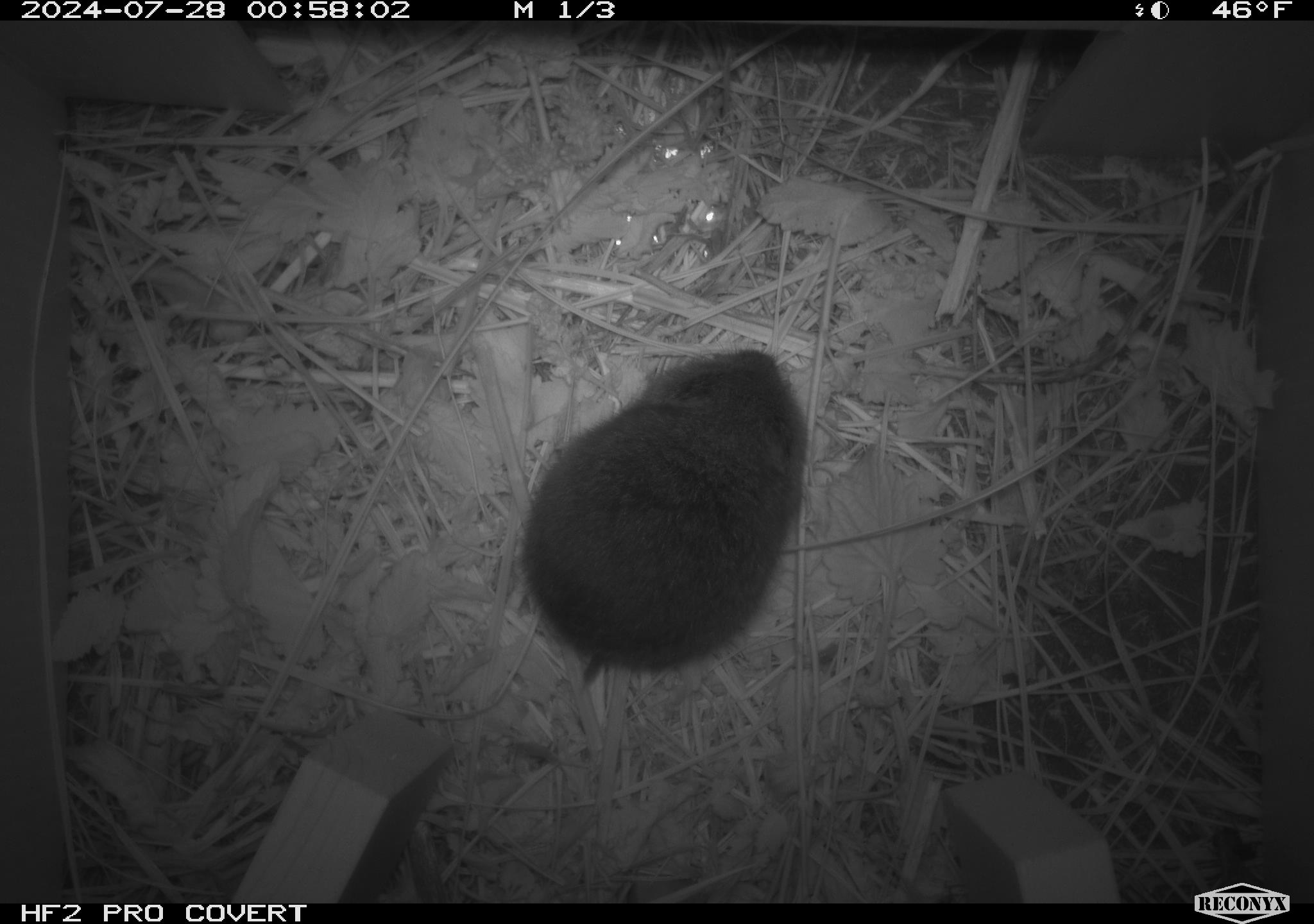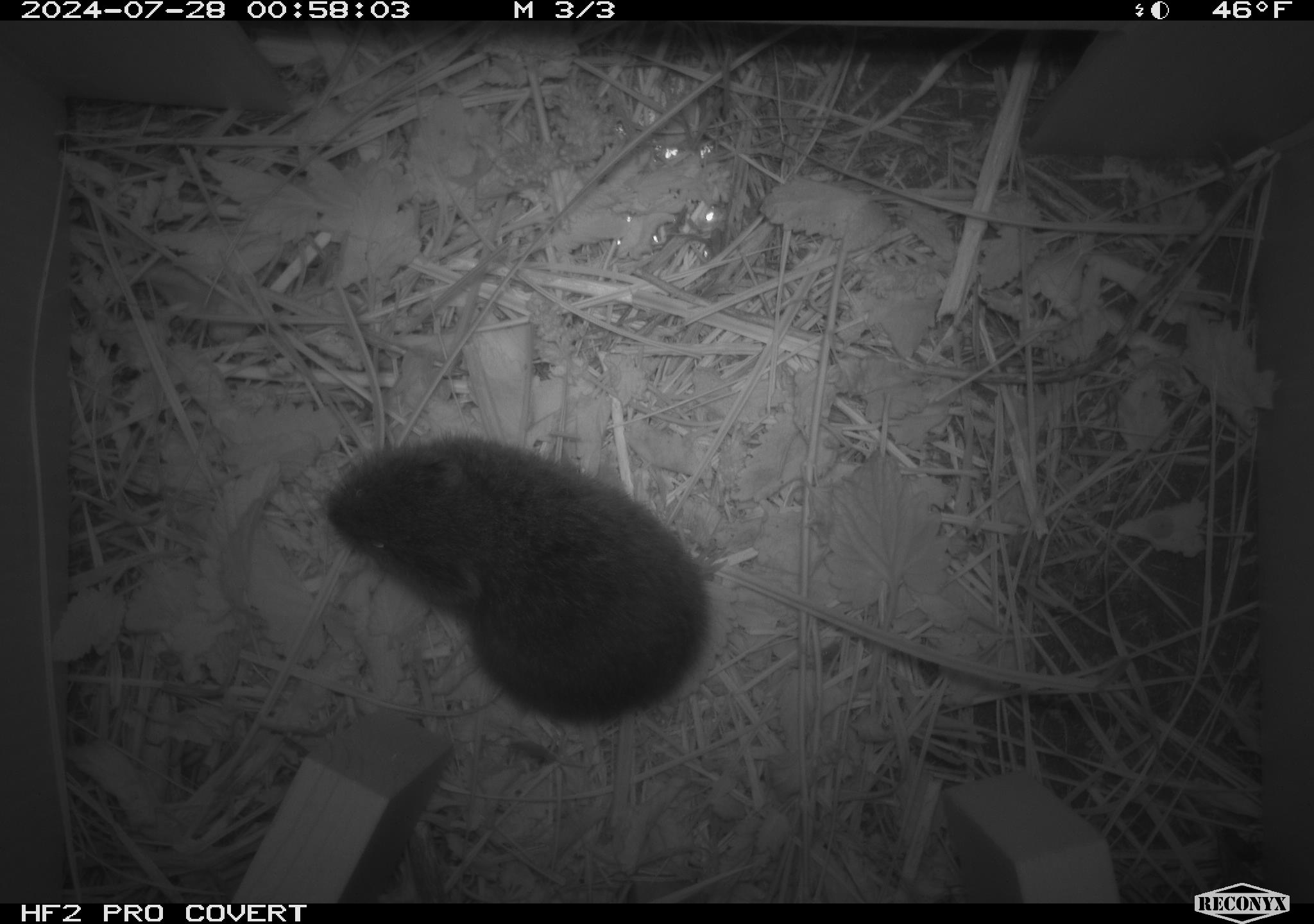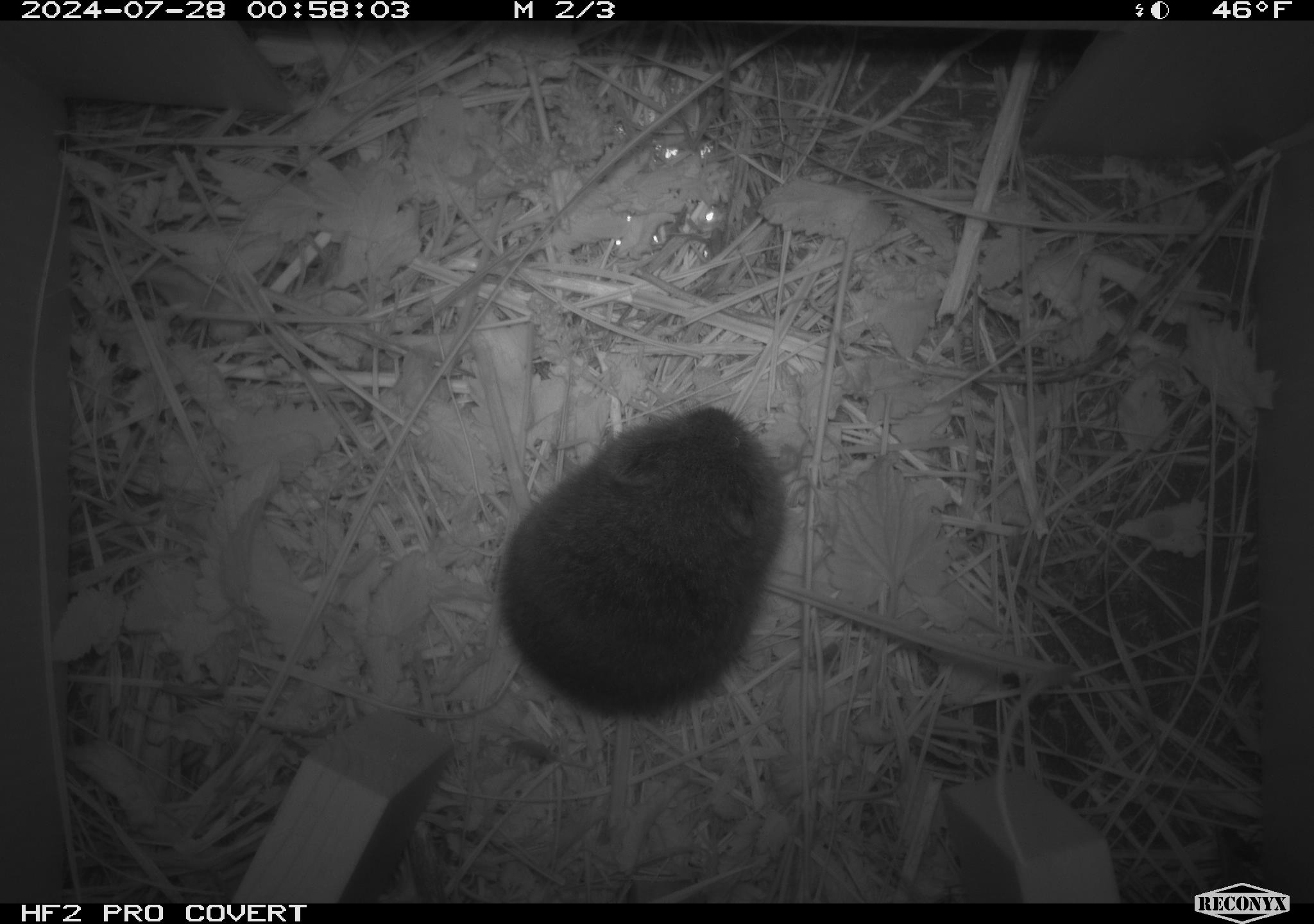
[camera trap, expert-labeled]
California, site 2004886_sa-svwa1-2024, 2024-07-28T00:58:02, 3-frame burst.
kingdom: Animalia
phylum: Chordata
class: Mammalia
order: Rodentia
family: Cricetidae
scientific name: Arvicolinae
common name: voles, lemmings, and muskrats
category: arvicolinae subfamily